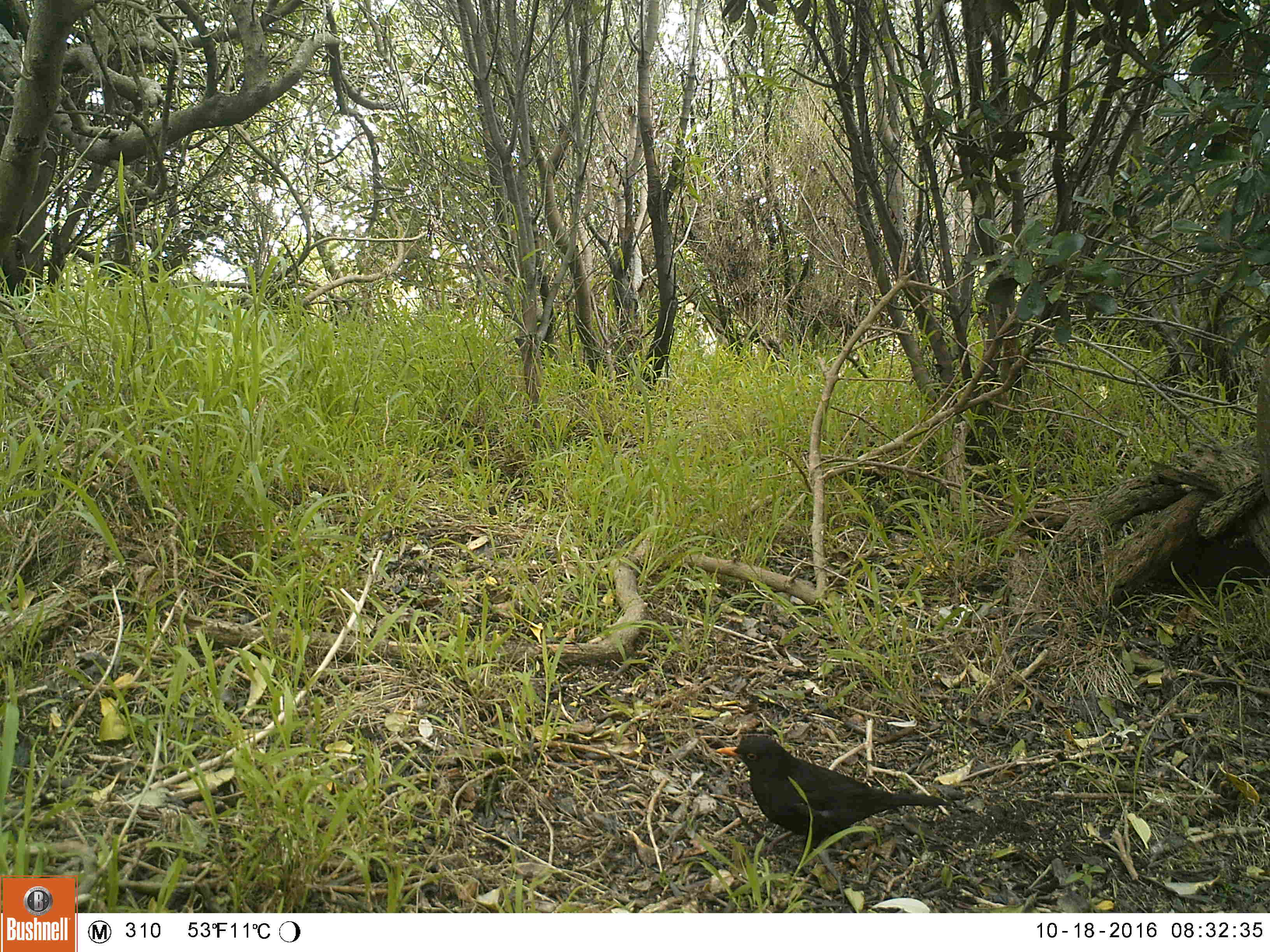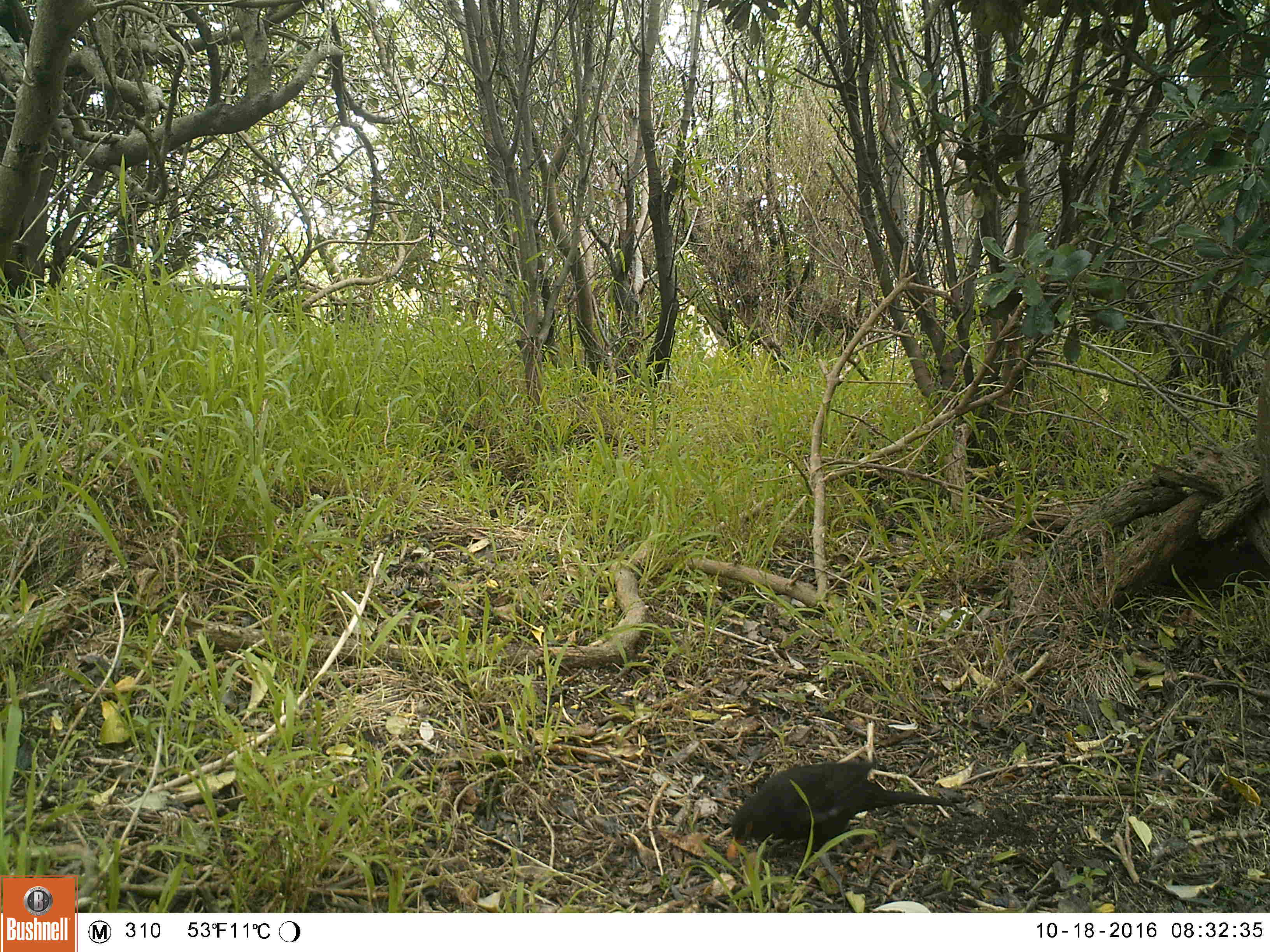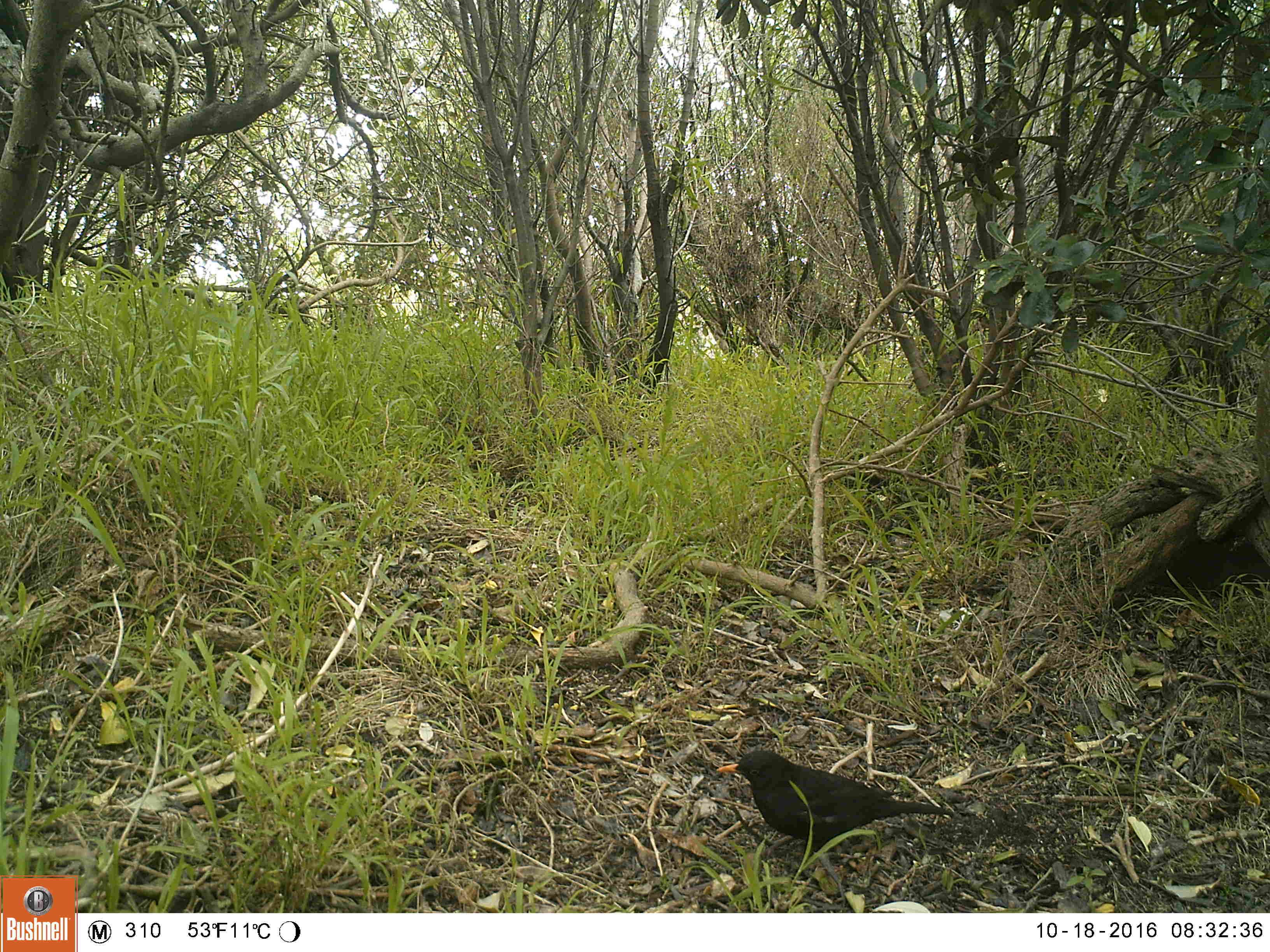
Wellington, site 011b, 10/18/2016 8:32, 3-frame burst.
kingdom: Animalia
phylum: Chordata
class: Aves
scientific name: Aves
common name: bird